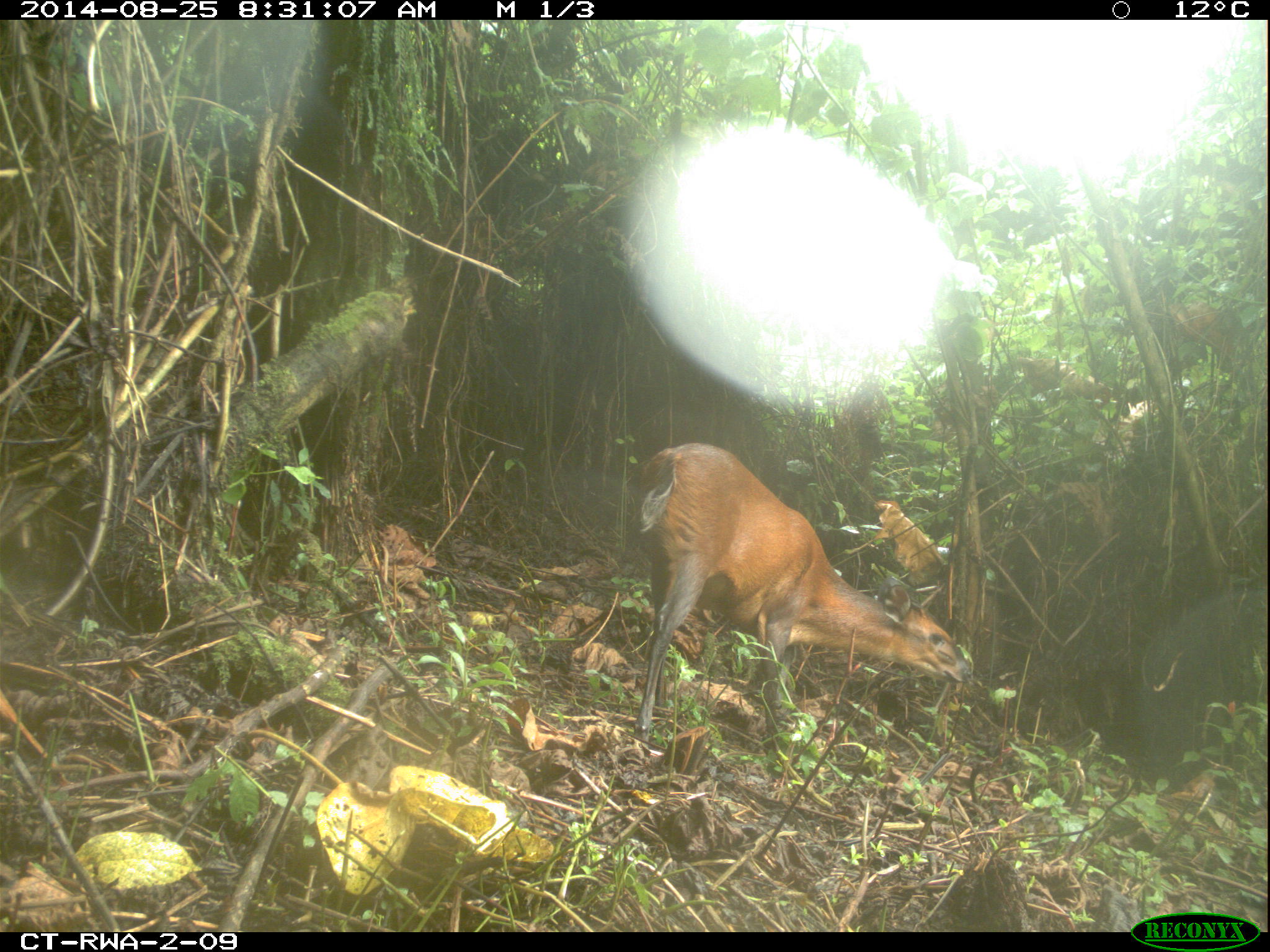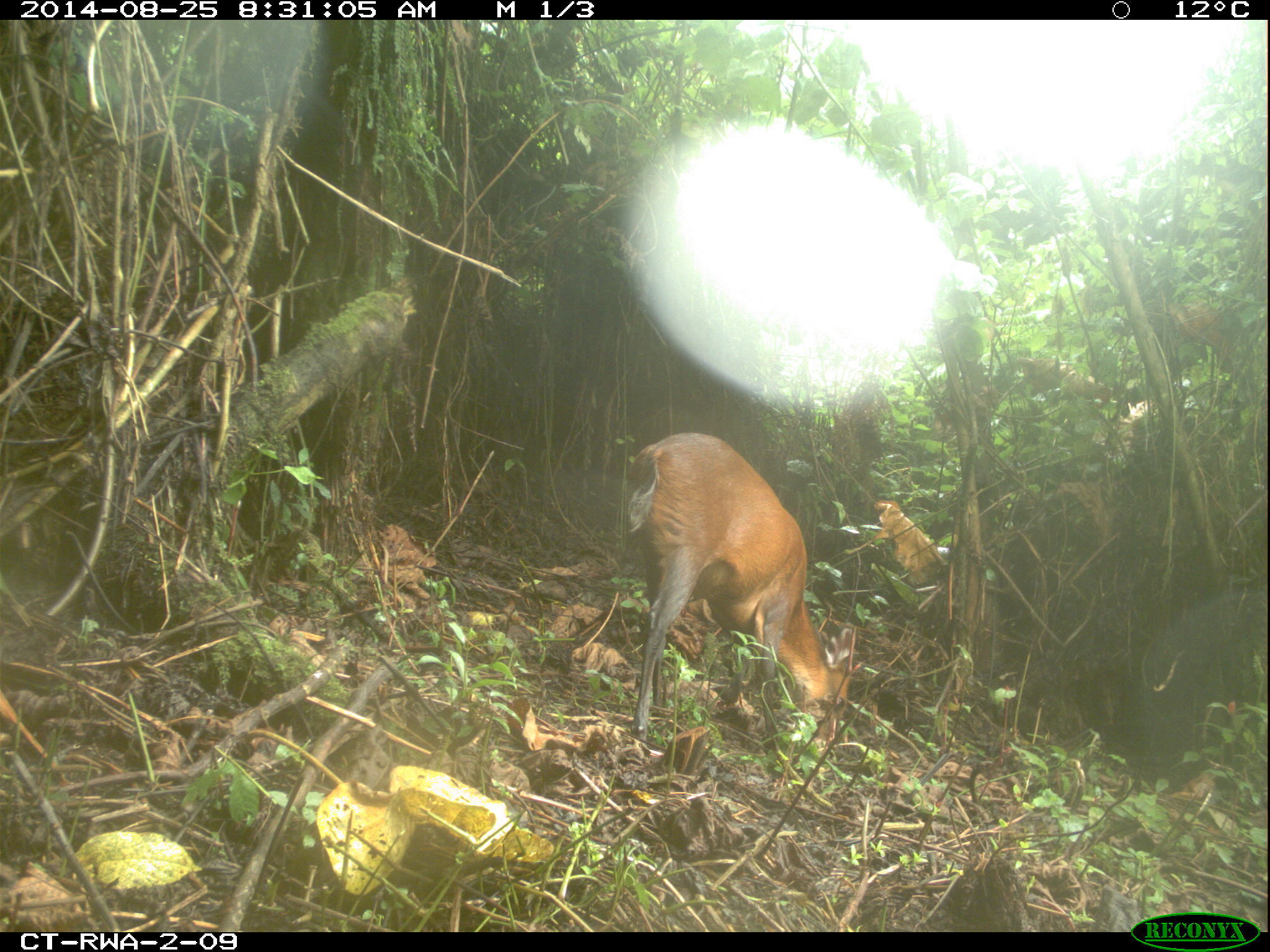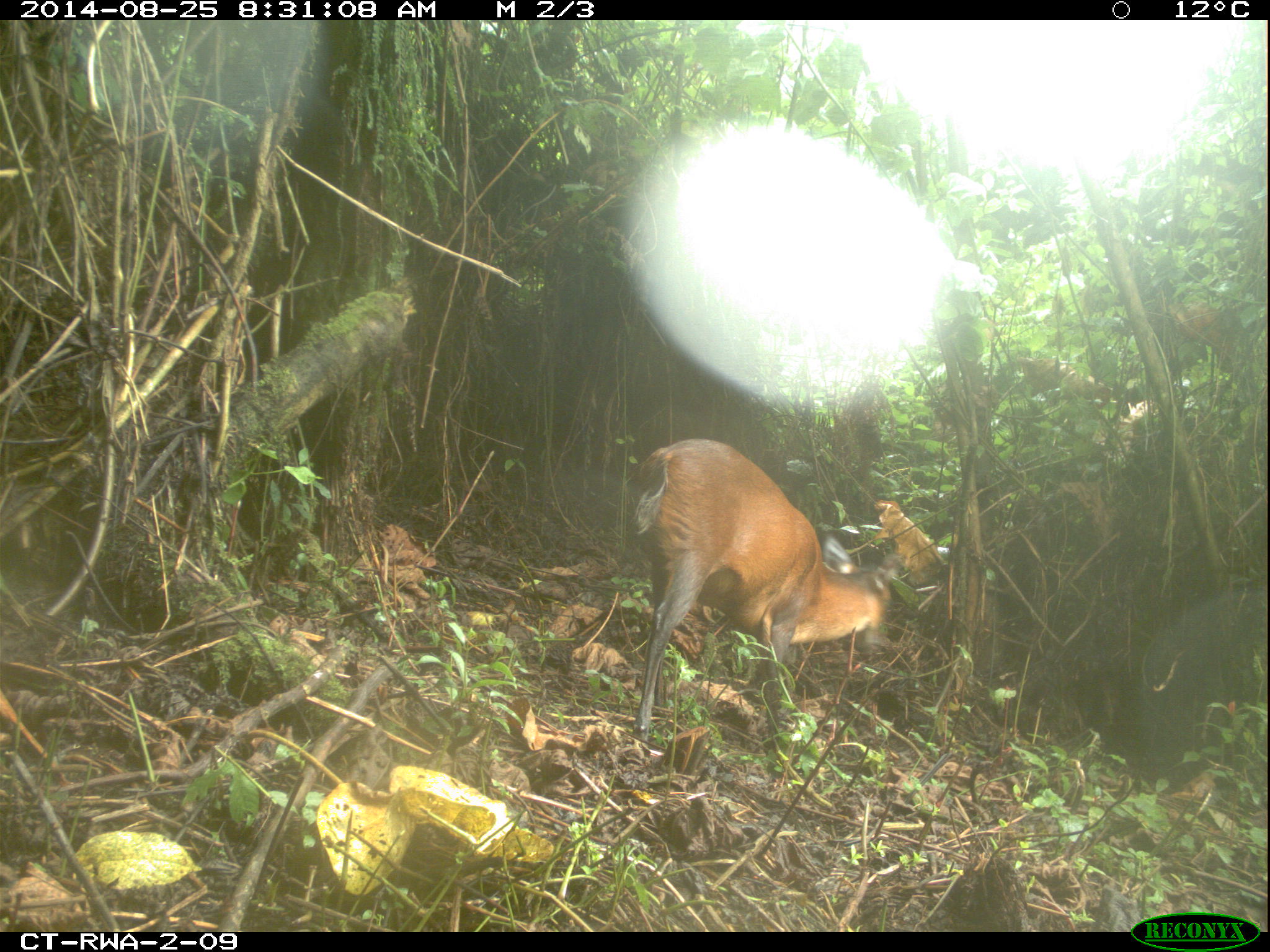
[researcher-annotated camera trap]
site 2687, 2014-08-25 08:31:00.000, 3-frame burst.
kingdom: Animalia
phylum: Chordata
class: Mammalia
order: Artiodactyla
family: Bovidae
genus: Cephalophus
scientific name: Cephalophus nigrifrons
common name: black-fronted duiker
Cephalophus nigrifrons (black-fronted duiker), count 1.